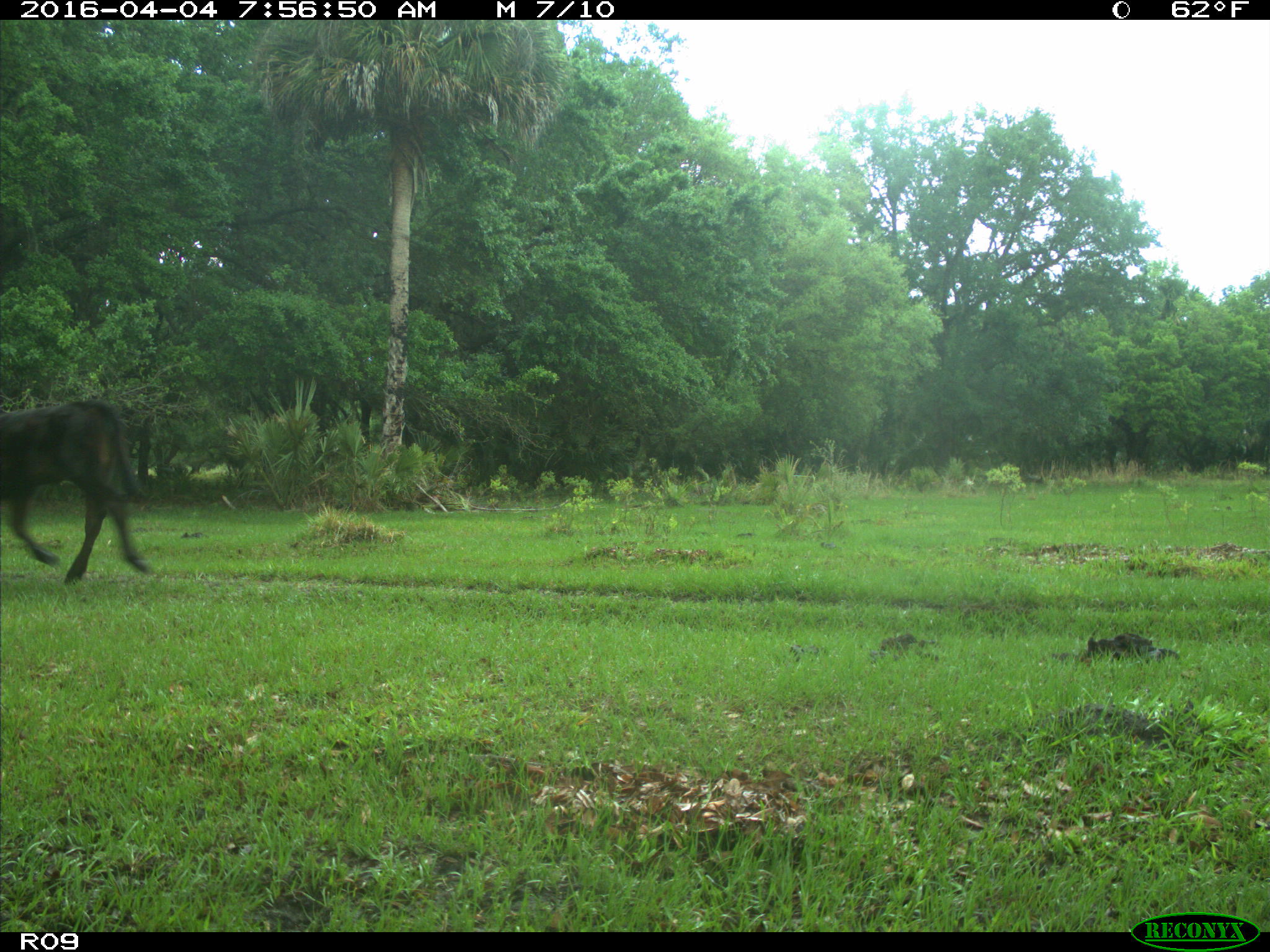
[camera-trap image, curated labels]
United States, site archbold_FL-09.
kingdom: Animalia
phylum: Chordata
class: Mammalia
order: Artiodactyla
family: Bovidae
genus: Bos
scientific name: Bos taurus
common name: domestic cow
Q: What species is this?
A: Bos taurus (domestic cow).